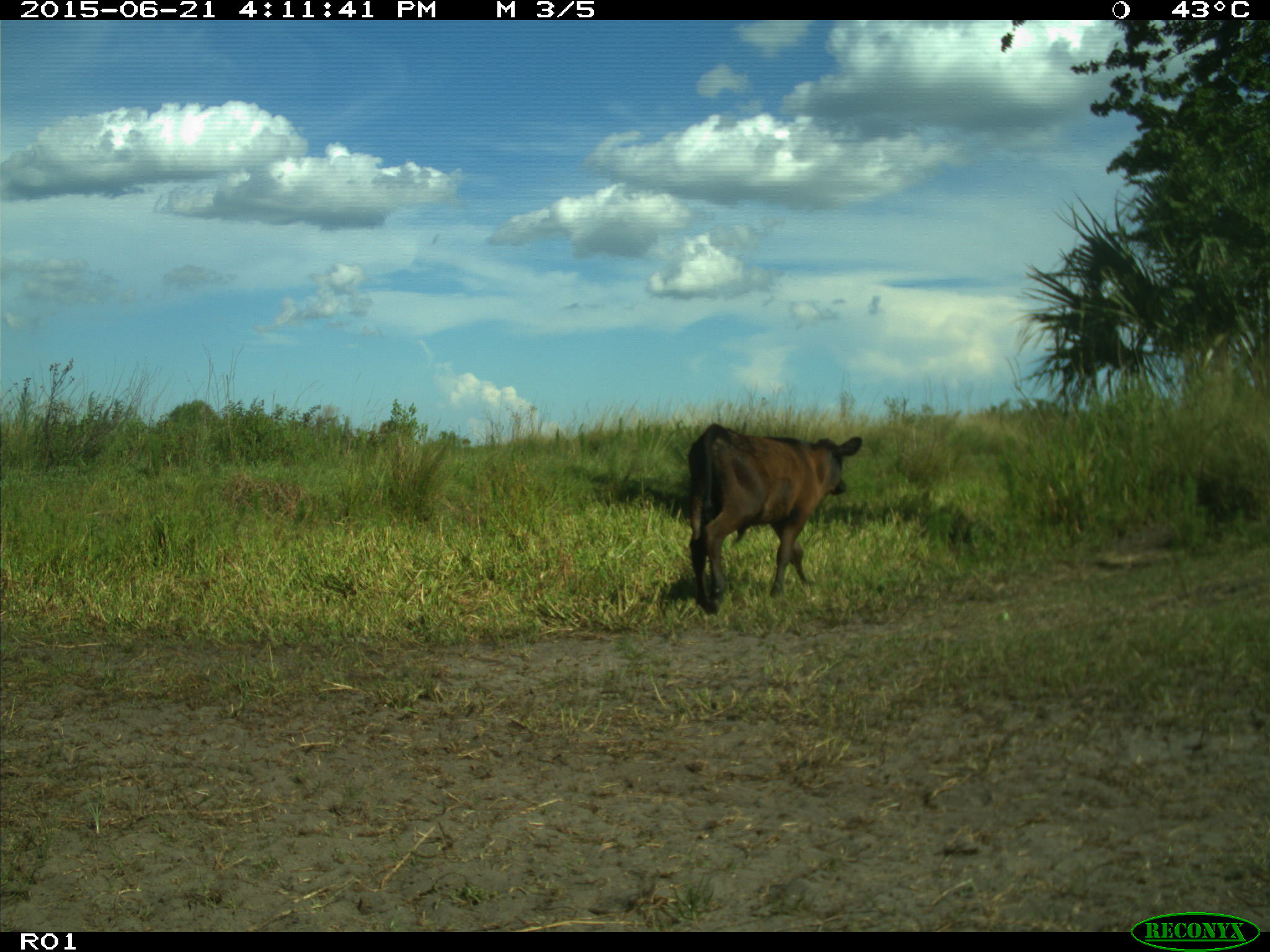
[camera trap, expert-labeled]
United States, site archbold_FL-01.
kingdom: Animalia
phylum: Chordata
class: Mammalia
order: Artiodactyla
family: Bovidae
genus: Bos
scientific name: Bos taurus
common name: domestic cow